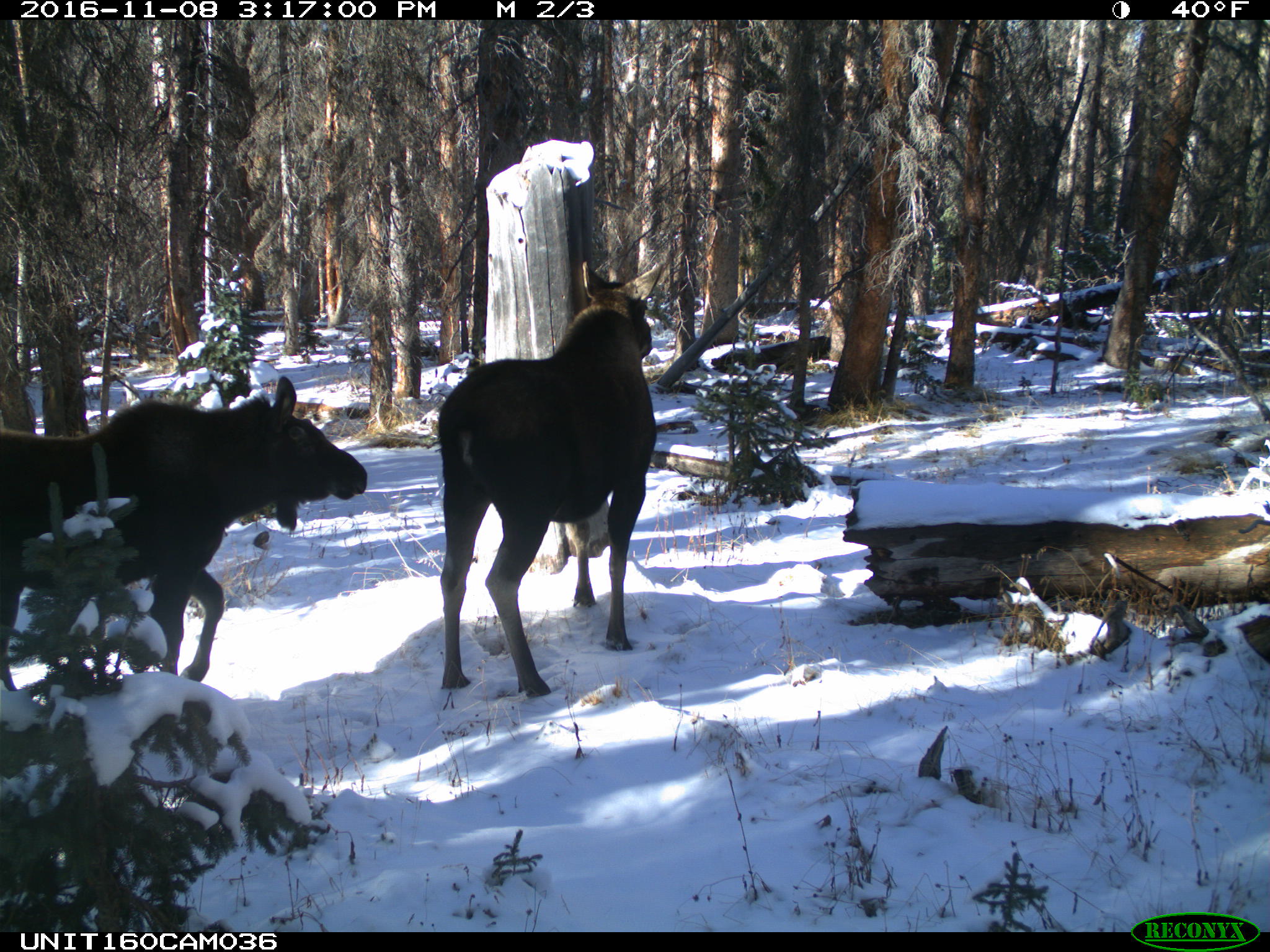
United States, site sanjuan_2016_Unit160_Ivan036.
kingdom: Animalia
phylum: Chordata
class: Mammalia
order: Artiodactyla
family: Cervidae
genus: Alces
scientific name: Alces alces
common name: moose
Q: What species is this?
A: Alces alces (moose).